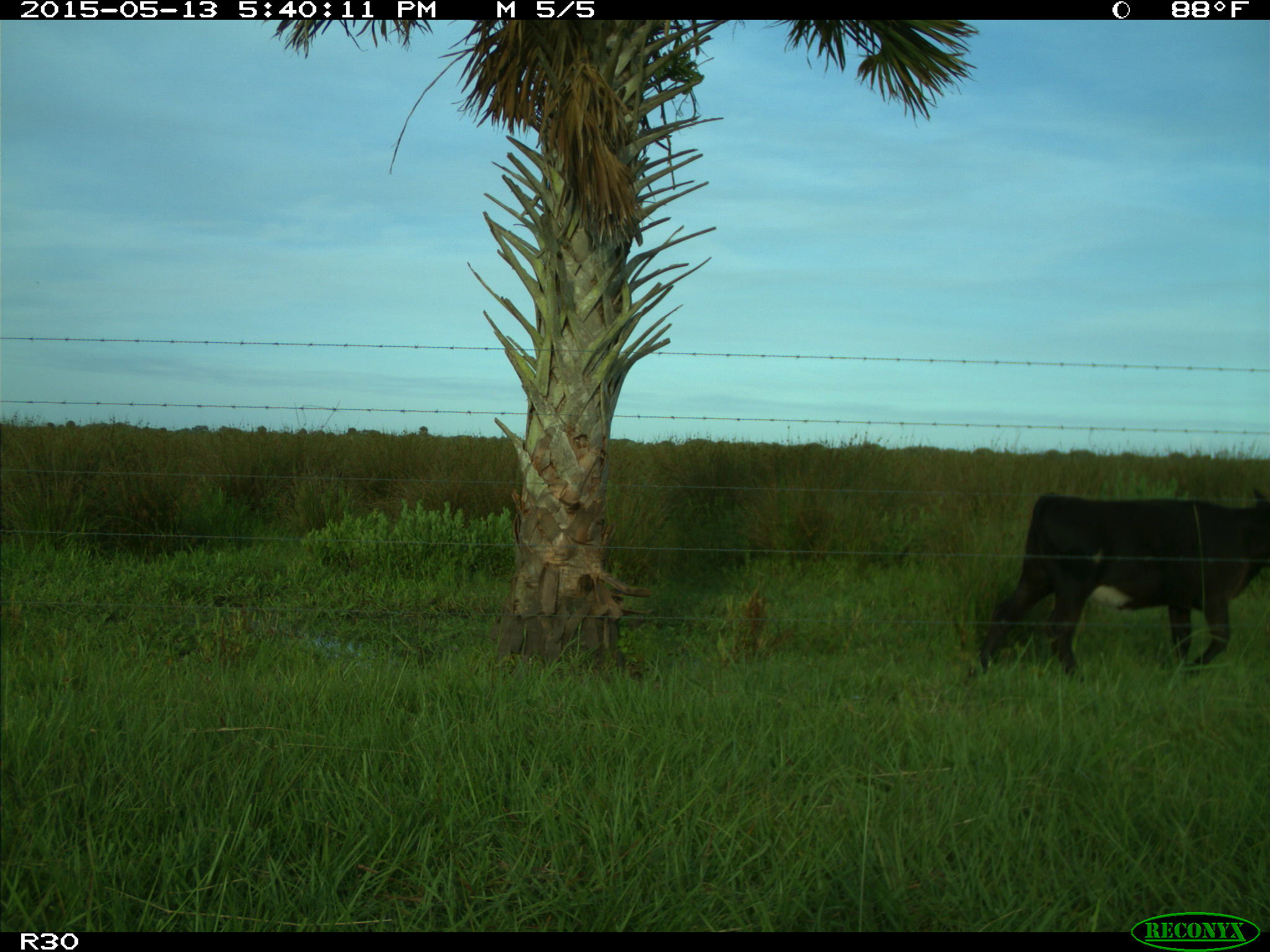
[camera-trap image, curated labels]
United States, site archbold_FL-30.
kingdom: Animalia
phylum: Chordata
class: Mammalia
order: Artiodactyla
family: Bovidae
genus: Bos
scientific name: Bos taurus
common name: domestic cow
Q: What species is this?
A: Bos taurus (domestic cow).